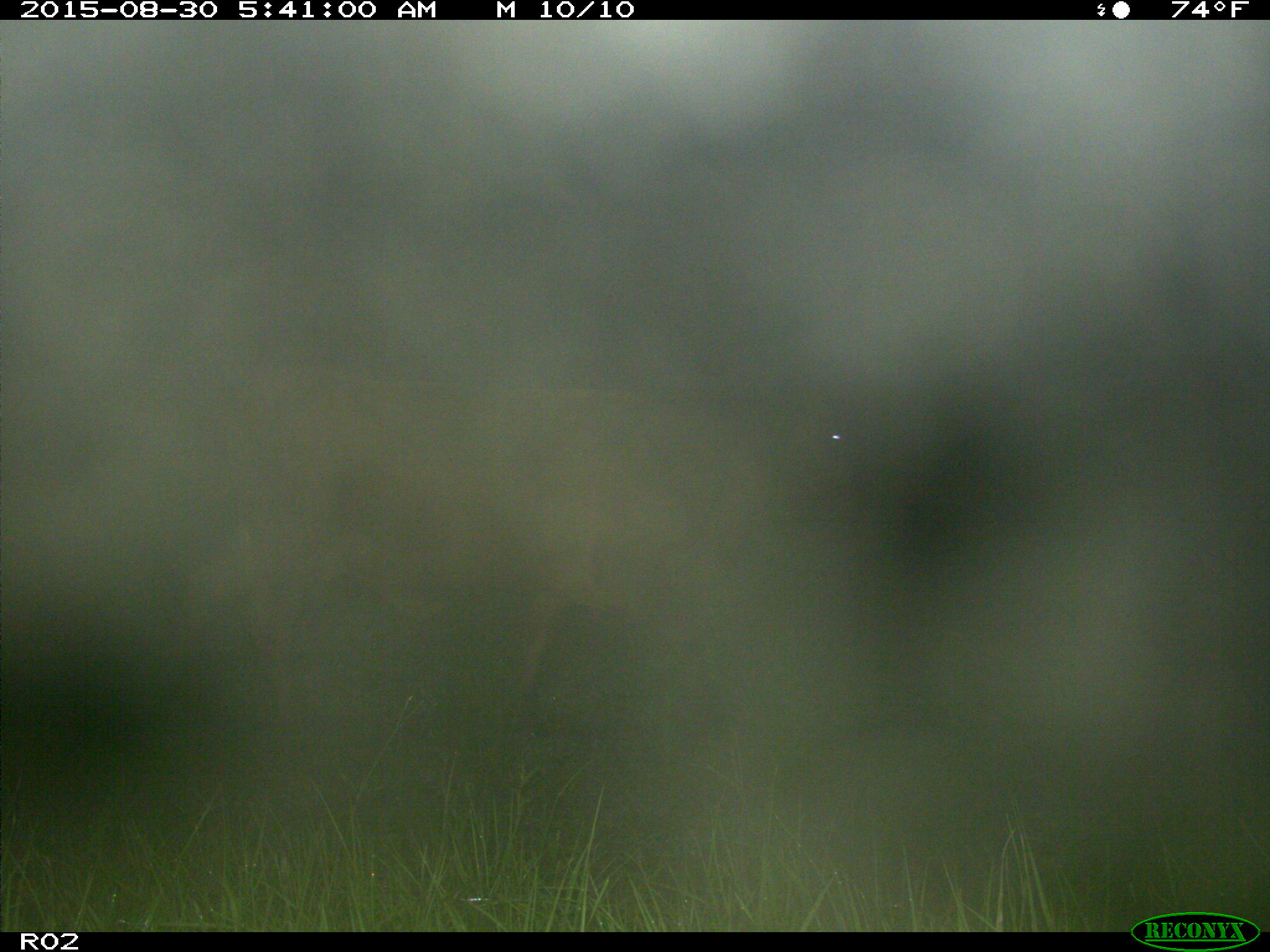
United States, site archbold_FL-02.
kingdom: Animalia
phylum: Chordata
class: Mammalia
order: Artiodactyla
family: Bovidae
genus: Bos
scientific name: Bos taurus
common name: domestic cow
Bos taurus (domestic cow).